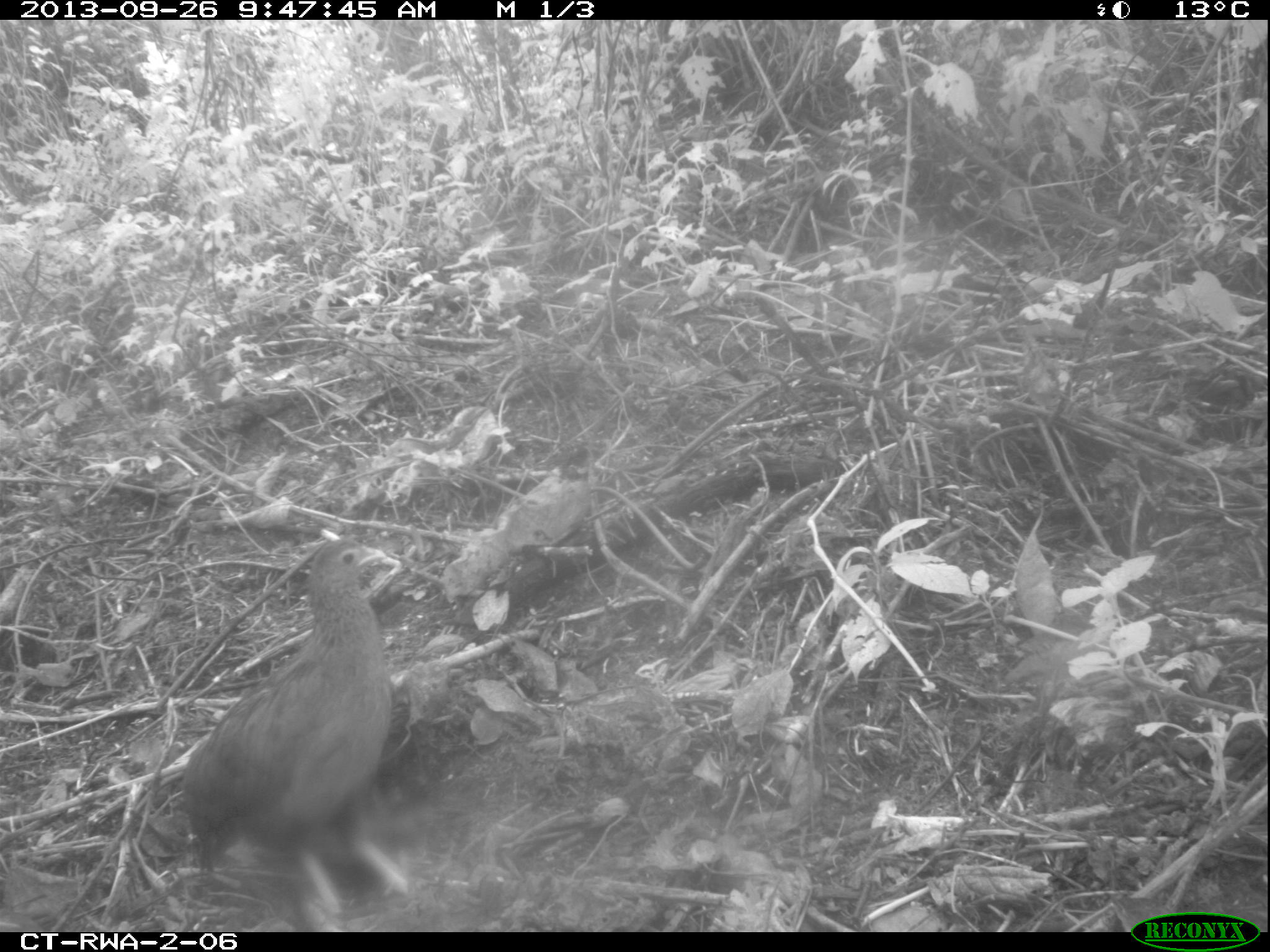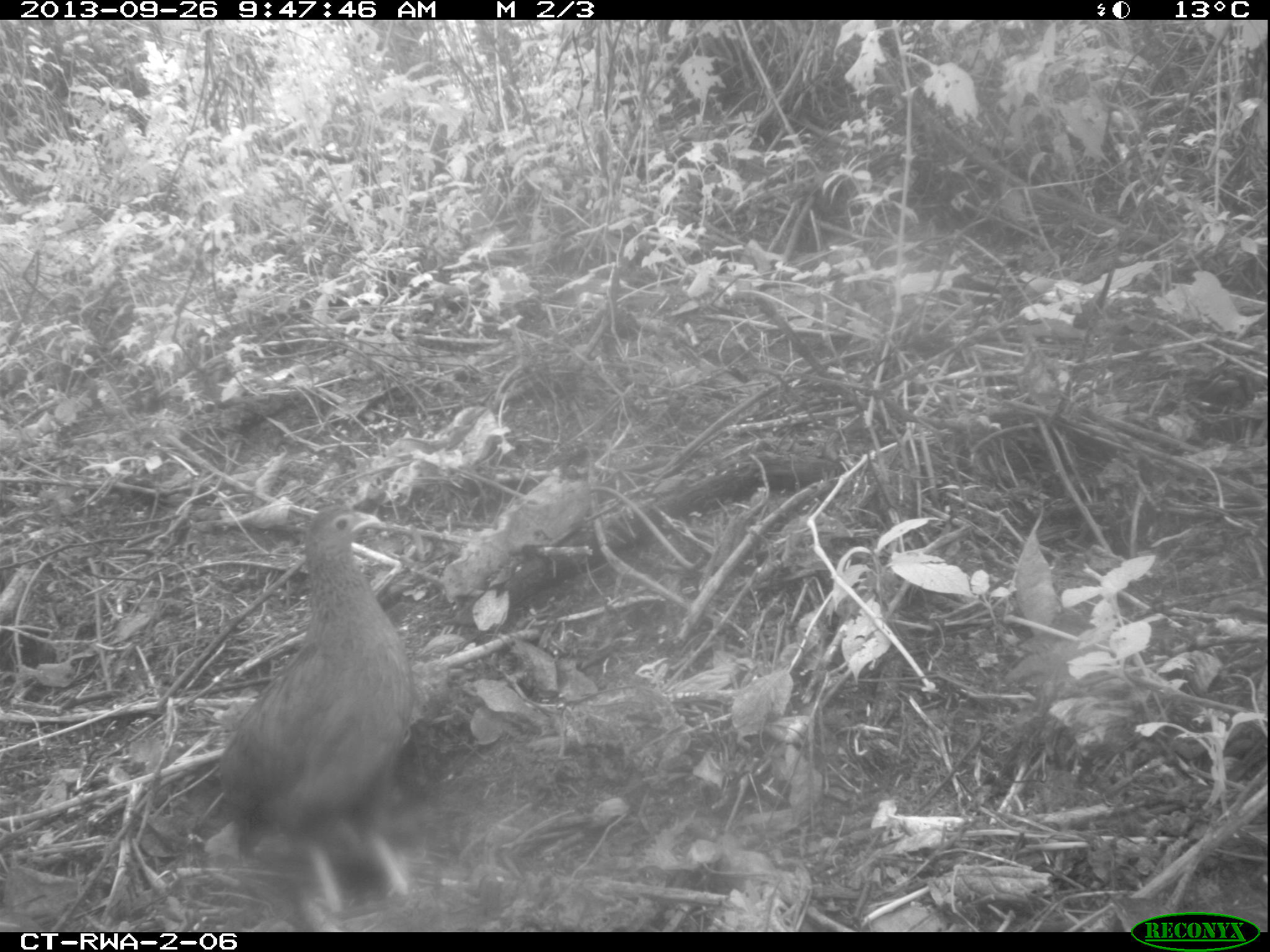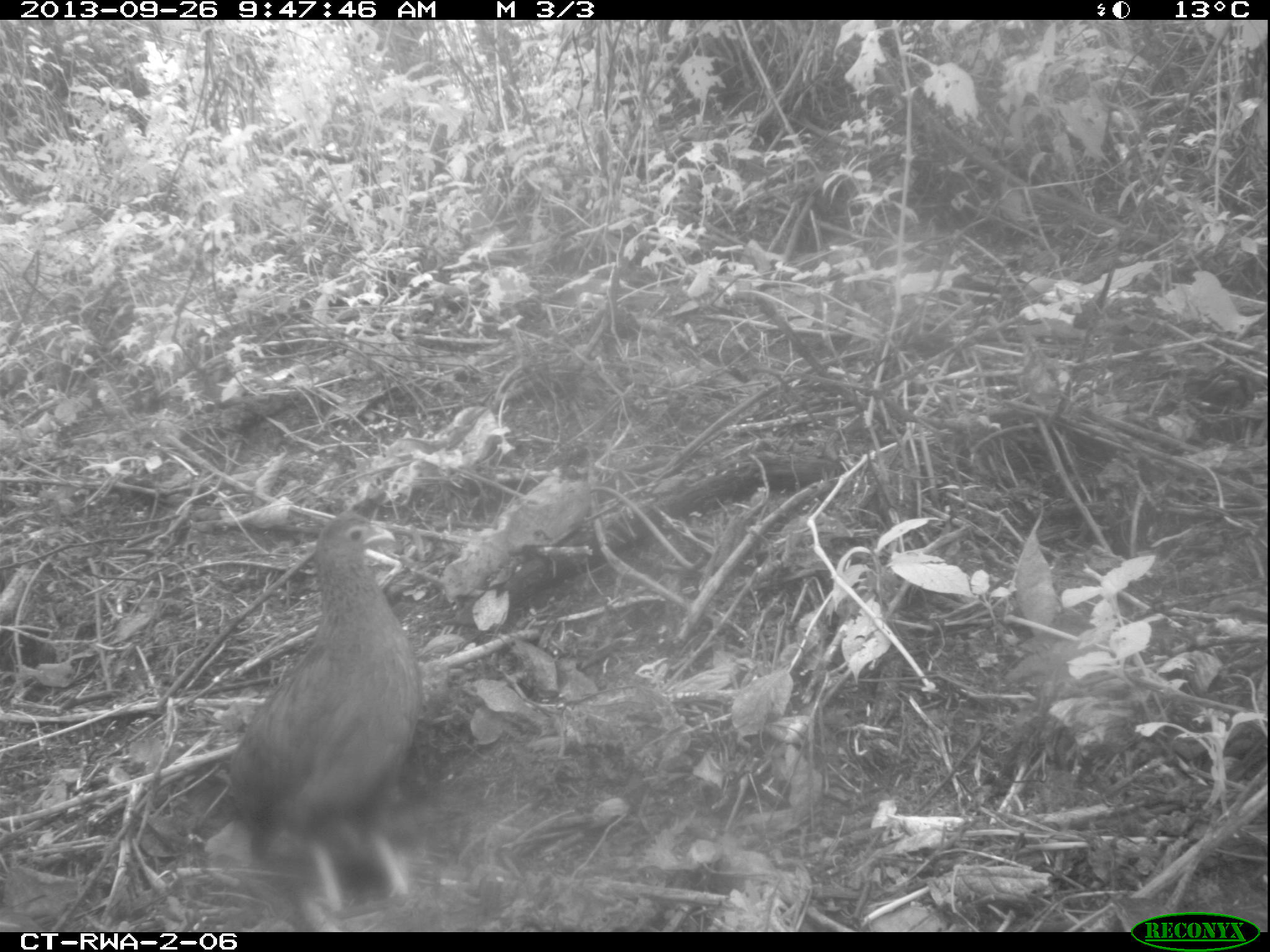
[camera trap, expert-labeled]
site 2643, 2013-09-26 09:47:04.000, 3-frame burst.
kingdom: Animalia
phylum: Chordata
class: Aves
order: Galliformes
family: Phasianidae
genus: Pternistis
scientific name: Pternistis nobilis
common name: handsome francolin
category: francolinus nobilis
Francolinus nobilis (handsome francolin) (Pternistis nobilis), count 1.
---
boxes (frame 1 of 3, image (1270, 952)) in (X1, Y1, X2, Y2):
francolinus nobilis: (184, 539, 413, 932)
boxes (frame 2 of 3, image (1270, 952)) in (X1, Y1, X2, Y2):
francolinus nobilis: (215, 501, 425, 918)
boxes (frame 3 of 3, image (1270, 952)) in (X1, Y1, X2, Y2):
francolinus nobilis: (227, 510, 420, 914)